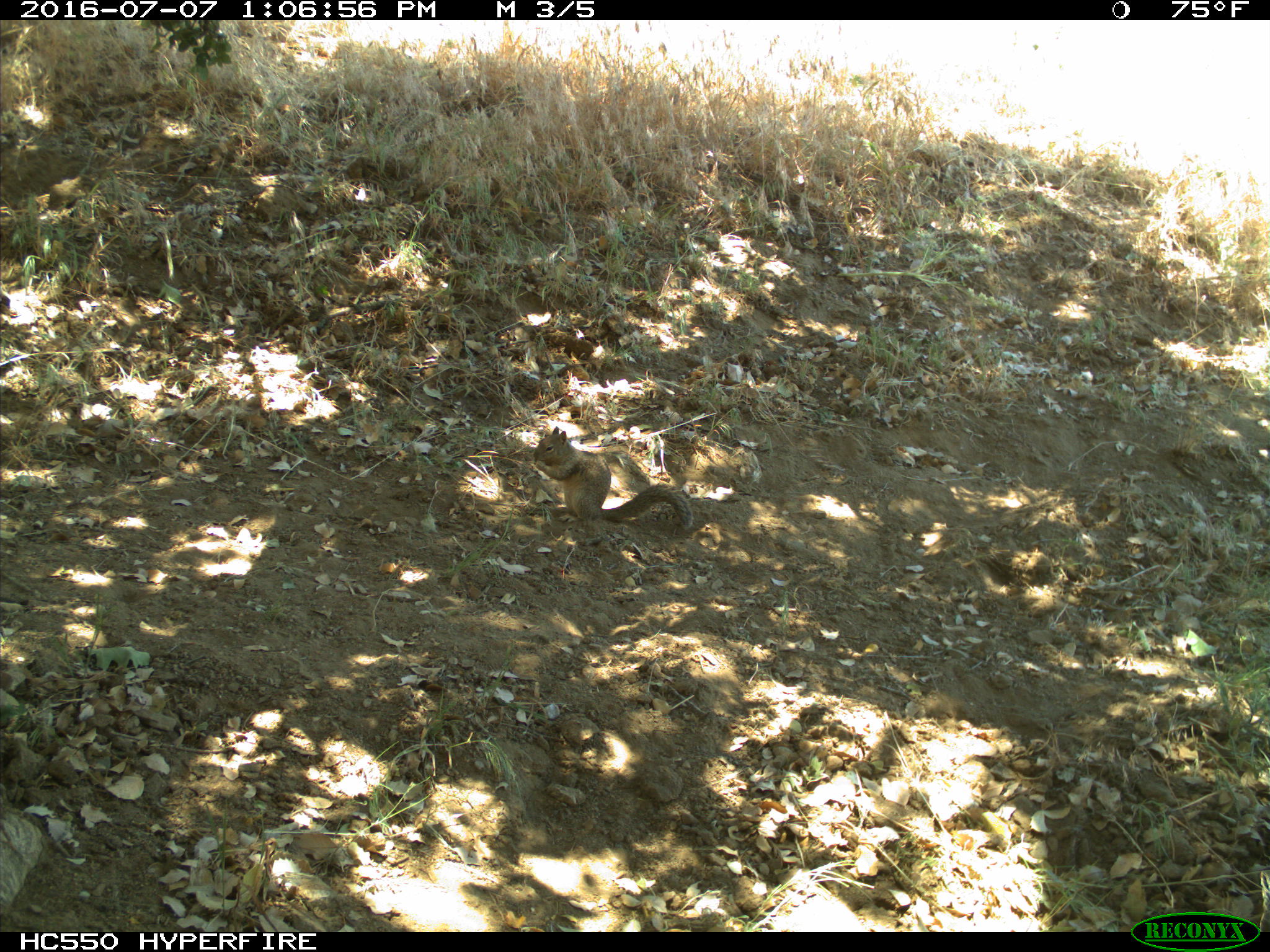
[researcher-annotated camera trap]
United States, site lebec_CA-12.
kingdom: Animalia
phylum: Chordata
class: Mammalia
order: Rodentia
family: Sciuridae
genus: Otospermophilus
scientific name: Otospermophilus beecheyi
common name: california ground squirrel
Otospermophilus beecheyi (california ground squirrel).